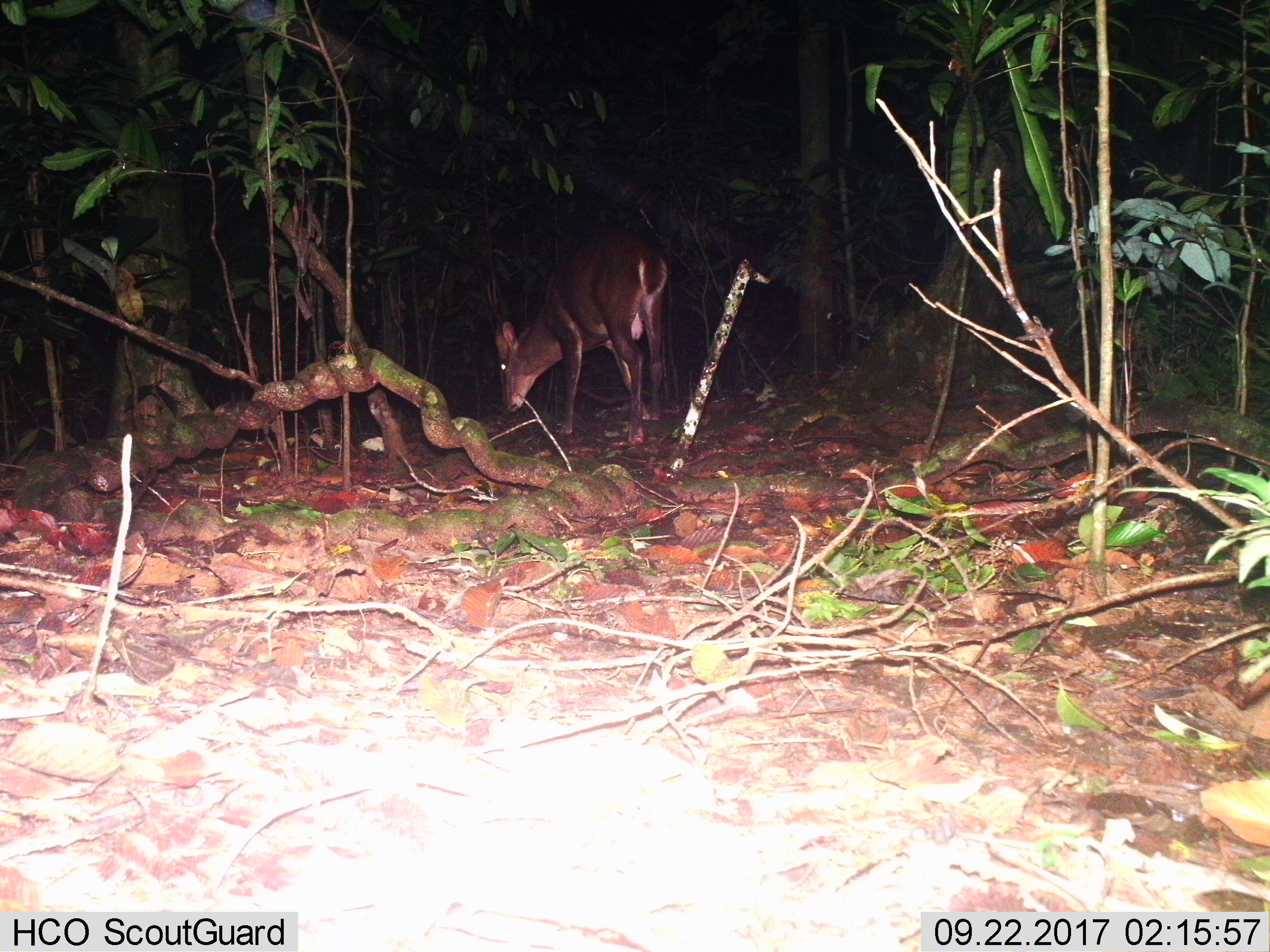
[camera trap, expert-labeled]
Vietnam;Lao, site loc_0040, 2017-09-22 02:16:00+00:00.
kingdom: Animalia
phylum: Chordata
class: Mammalia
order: Artiodactyla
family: Cervidae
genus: Muntiacus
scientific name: Muntiacus vuquangensis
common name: large-antlered muntjac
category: large antlered muntjac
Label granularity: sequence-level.